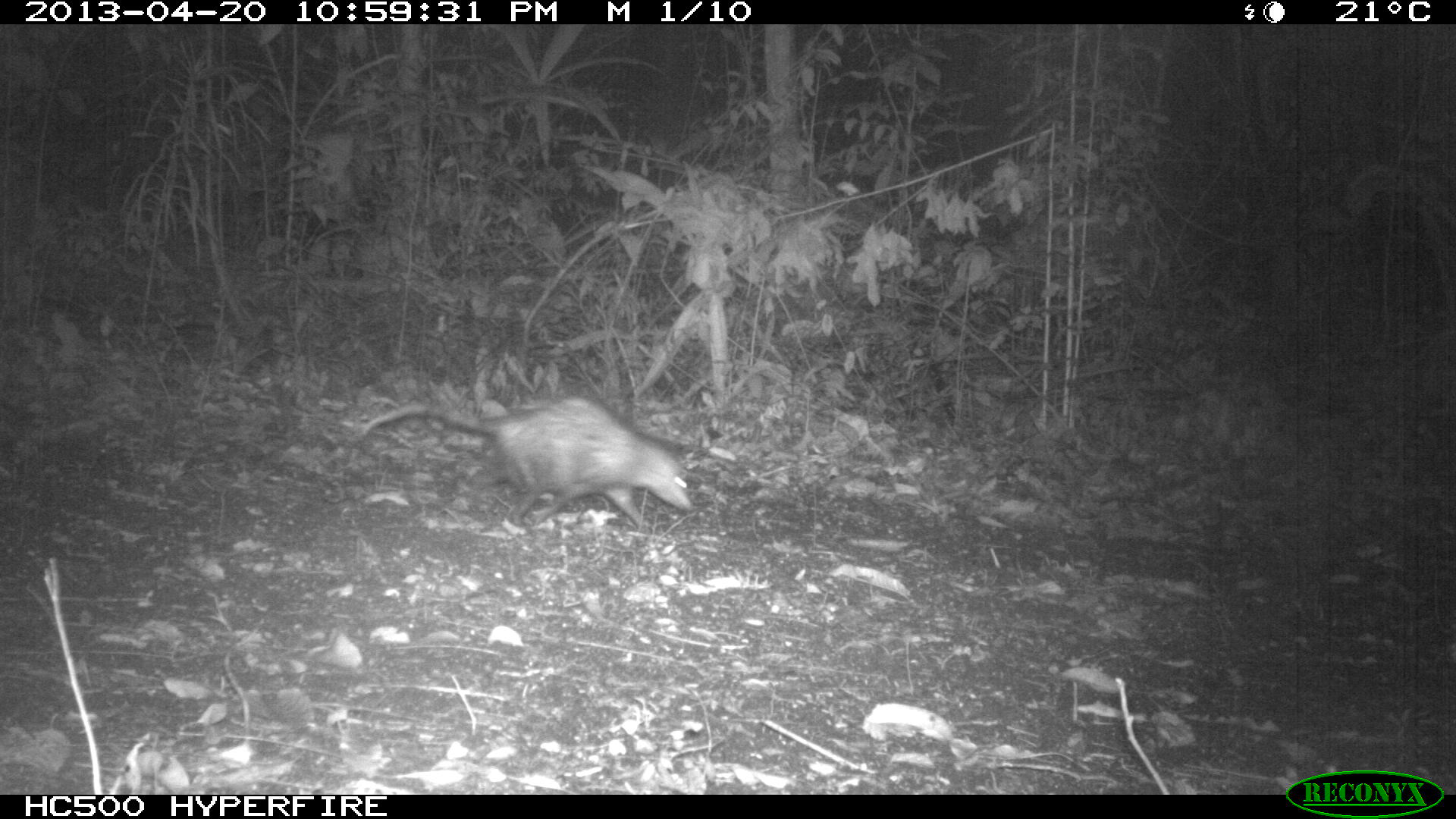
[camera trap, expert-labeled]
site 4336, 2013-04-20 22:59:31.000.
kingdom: Animalia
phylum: Chordata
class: Mammalia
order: Didelphimorphia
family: Didelphidae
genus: Didelphis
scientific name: Didelphis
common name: american opossums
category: didelphis sp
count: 1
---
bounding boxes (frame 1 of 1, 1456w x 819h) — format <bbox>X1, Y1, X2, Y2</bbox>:
didelphis sp: <bbox>356, 396, 693, 531</bbox>